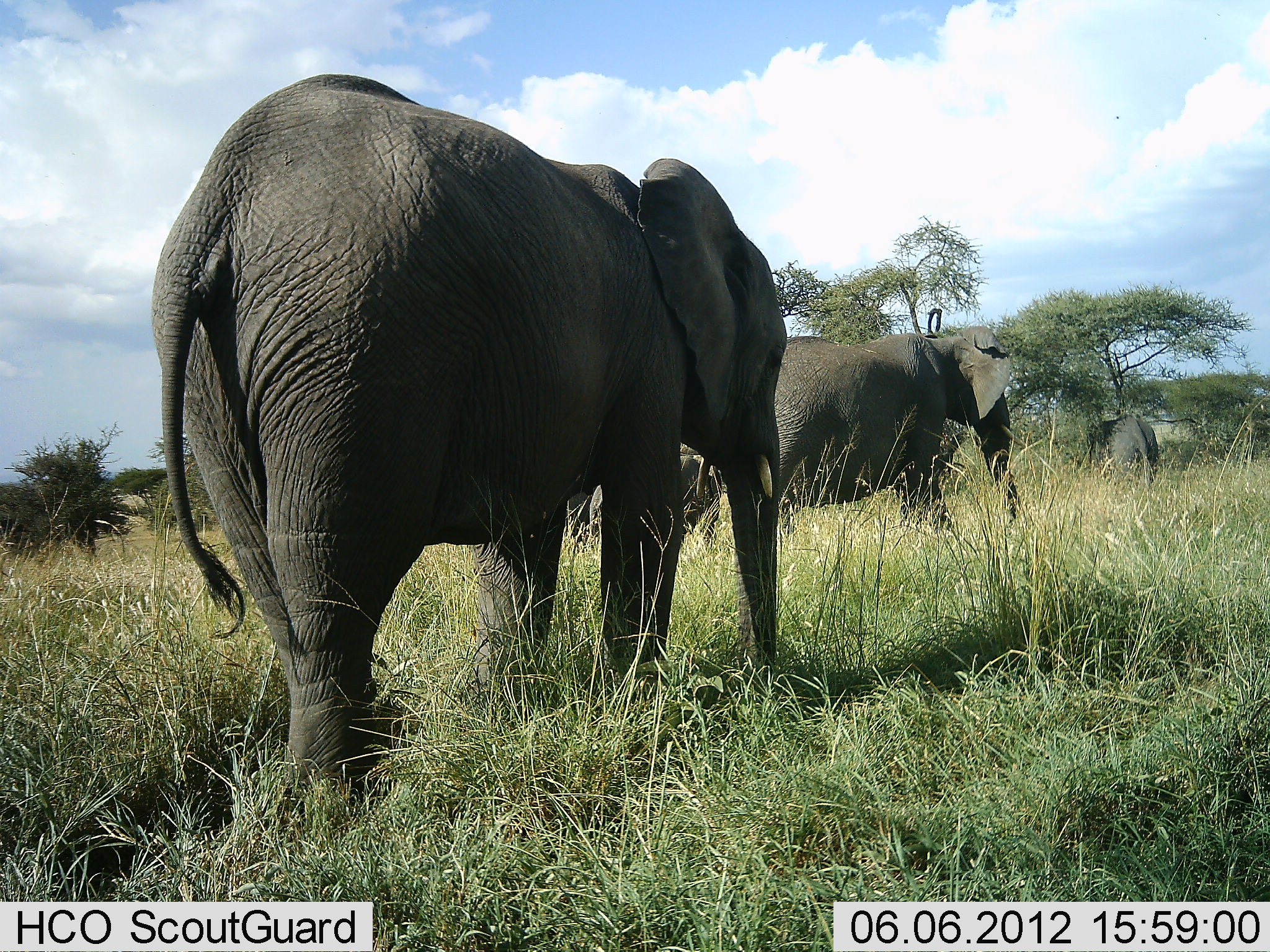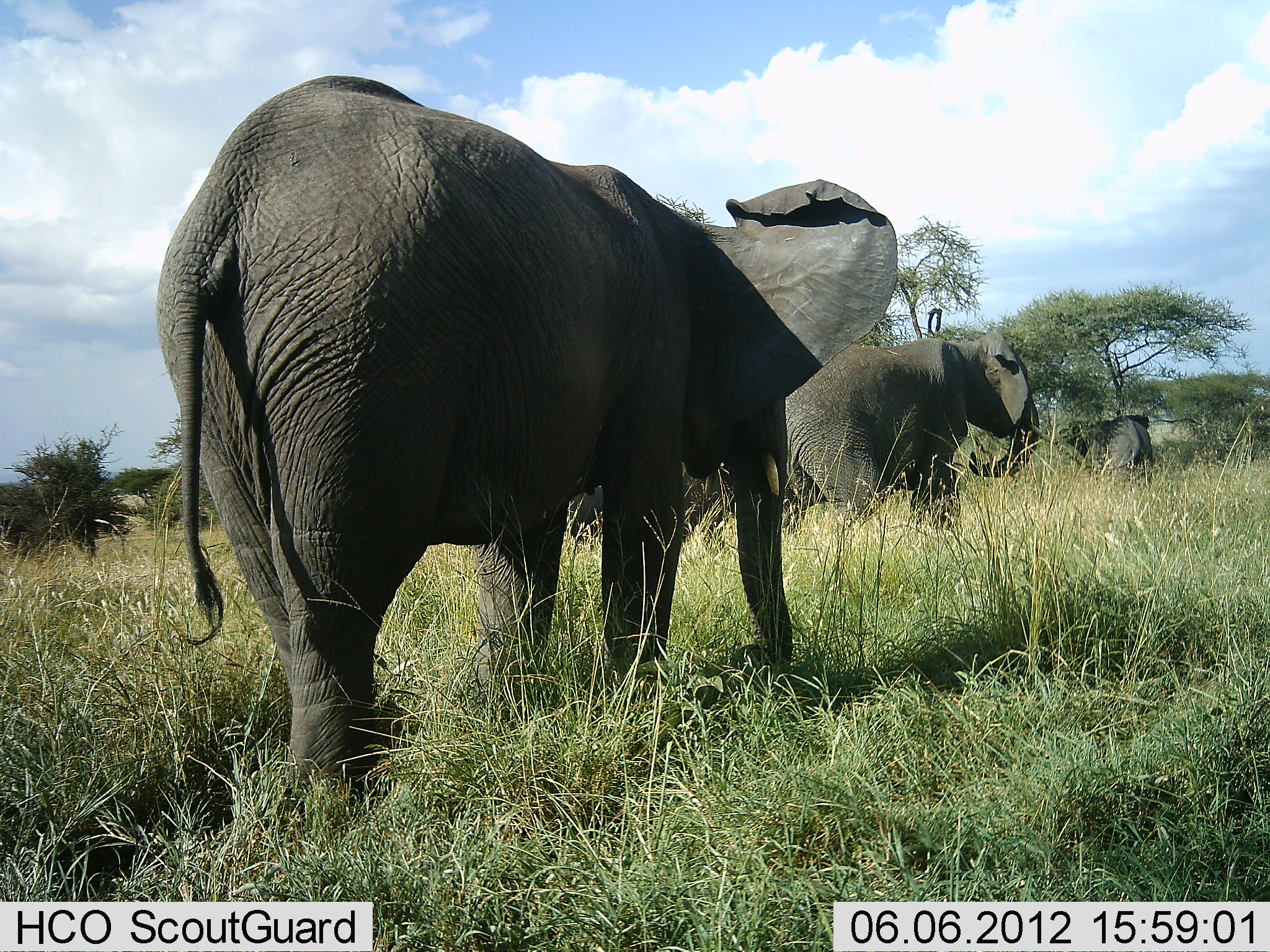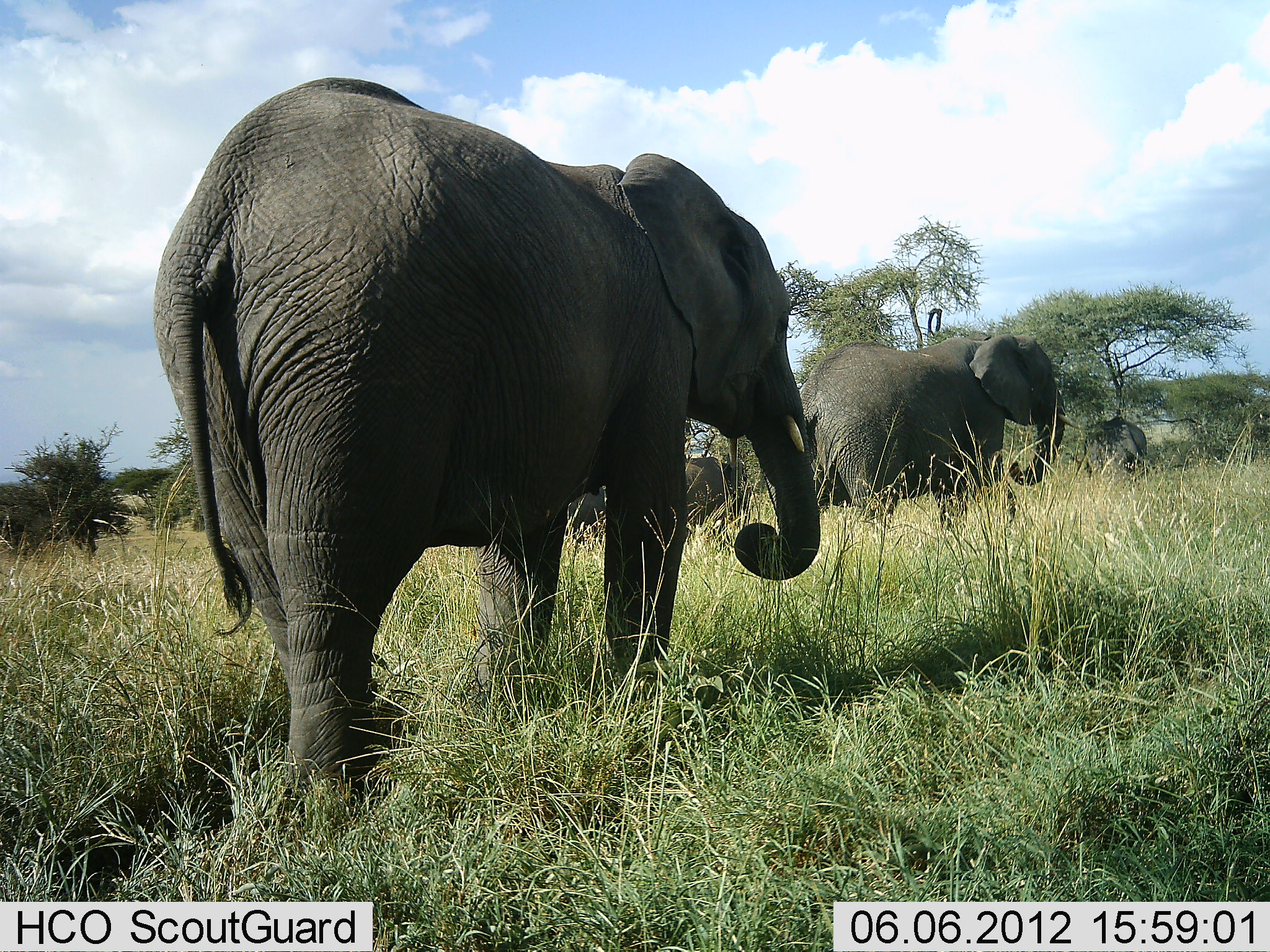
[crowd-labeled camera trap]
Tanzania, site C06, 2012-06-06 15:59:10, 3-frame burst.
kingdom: Animalia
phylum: Chordata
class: Mammalia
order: Proboscidea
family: Elephantidae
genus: Loxodonta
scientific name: Loxodonta africana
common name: african bush elephant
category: elephant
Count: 4.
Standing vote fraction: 60%.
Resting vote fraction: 0%.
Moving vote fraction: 70%.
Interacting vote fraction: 0%.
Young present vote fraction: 0%.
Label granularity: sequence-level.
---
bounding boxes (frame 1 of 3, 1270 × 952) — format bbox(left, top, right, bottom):
animal: bbox(151, 73, 786, 798); bbox(729, 324, 1025, 535); bbox(557, 421, 727, 536)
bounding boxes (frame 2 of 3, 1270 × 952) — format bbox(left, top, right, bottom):
animal: bbox(156, 74, 899, 813); bbox(774, 331, 1059, 534); bbox(555, 455, 740, 550)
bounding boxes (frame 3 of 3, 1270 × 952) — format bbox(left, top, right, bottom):
animal: bbox(152, 75, 819, 818); bbox(793, 332, 1089, 538); bbox(567, 453, 753, 551)